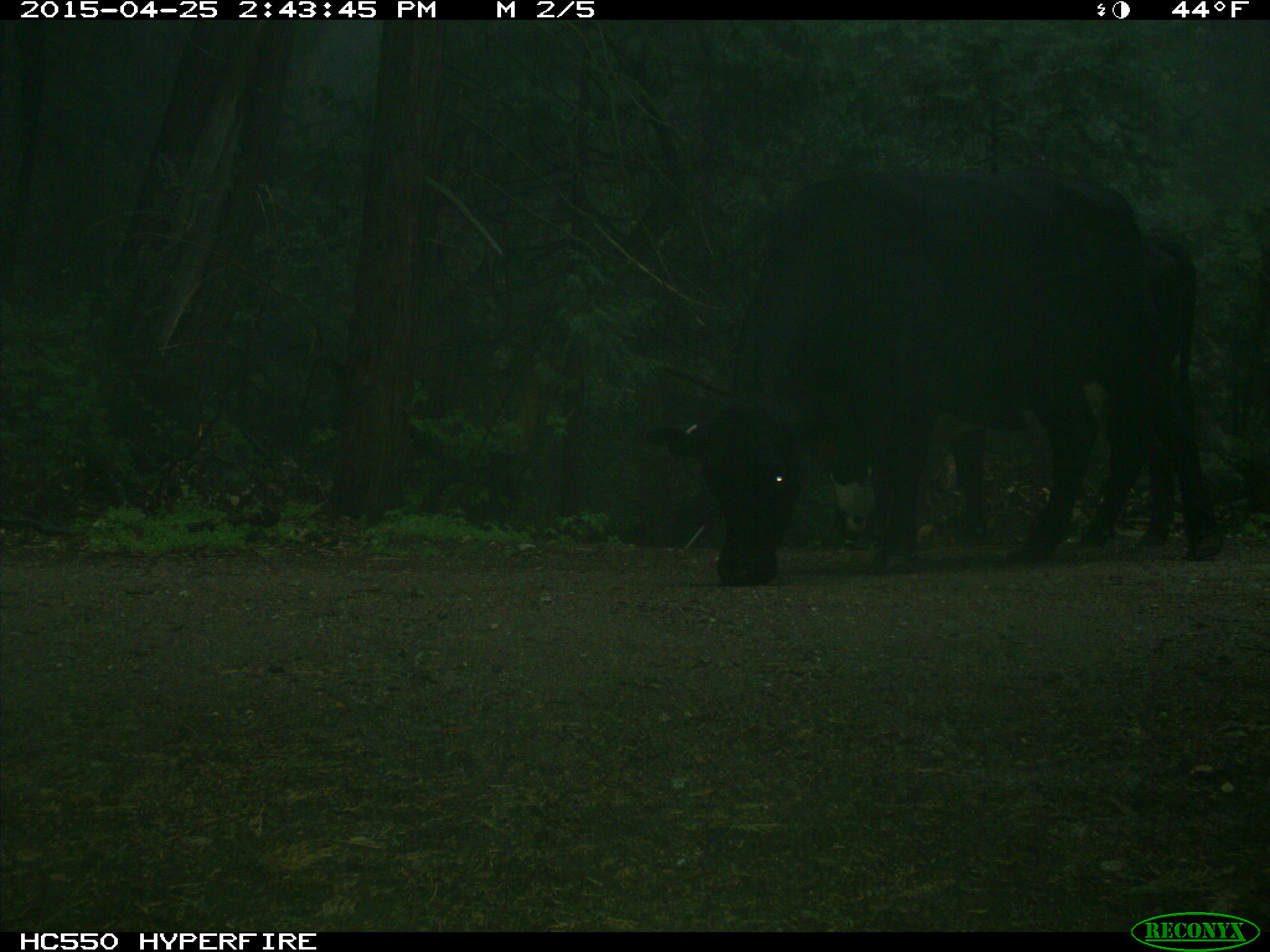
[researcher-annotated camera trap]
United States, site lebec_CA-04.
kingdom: Animalia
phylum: Chordata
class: Mammalia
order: Artiodactyla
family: Bovidae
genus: Bos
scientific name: Bos taurus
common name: domestic cow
Bos taurus (domestic cow).